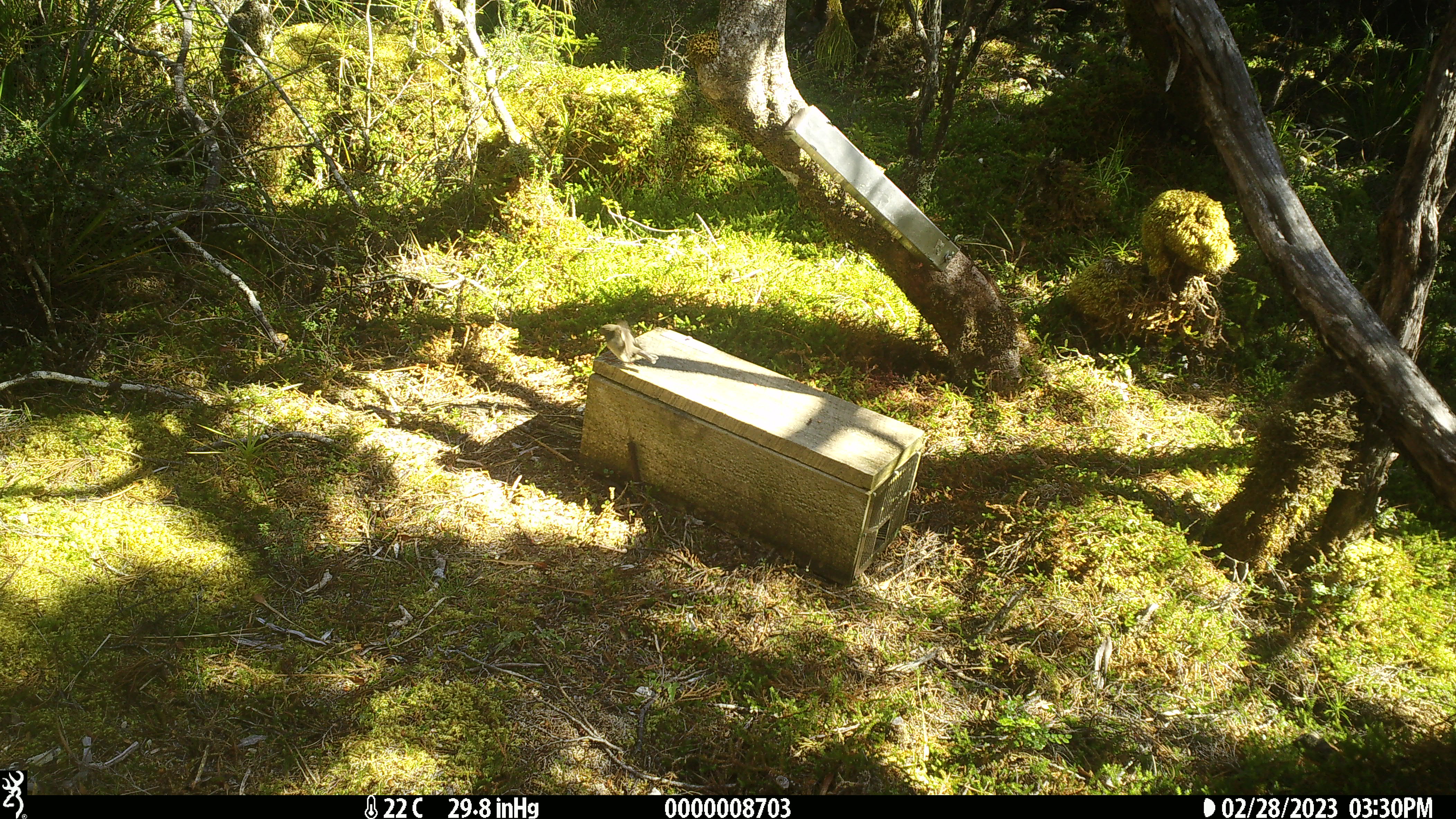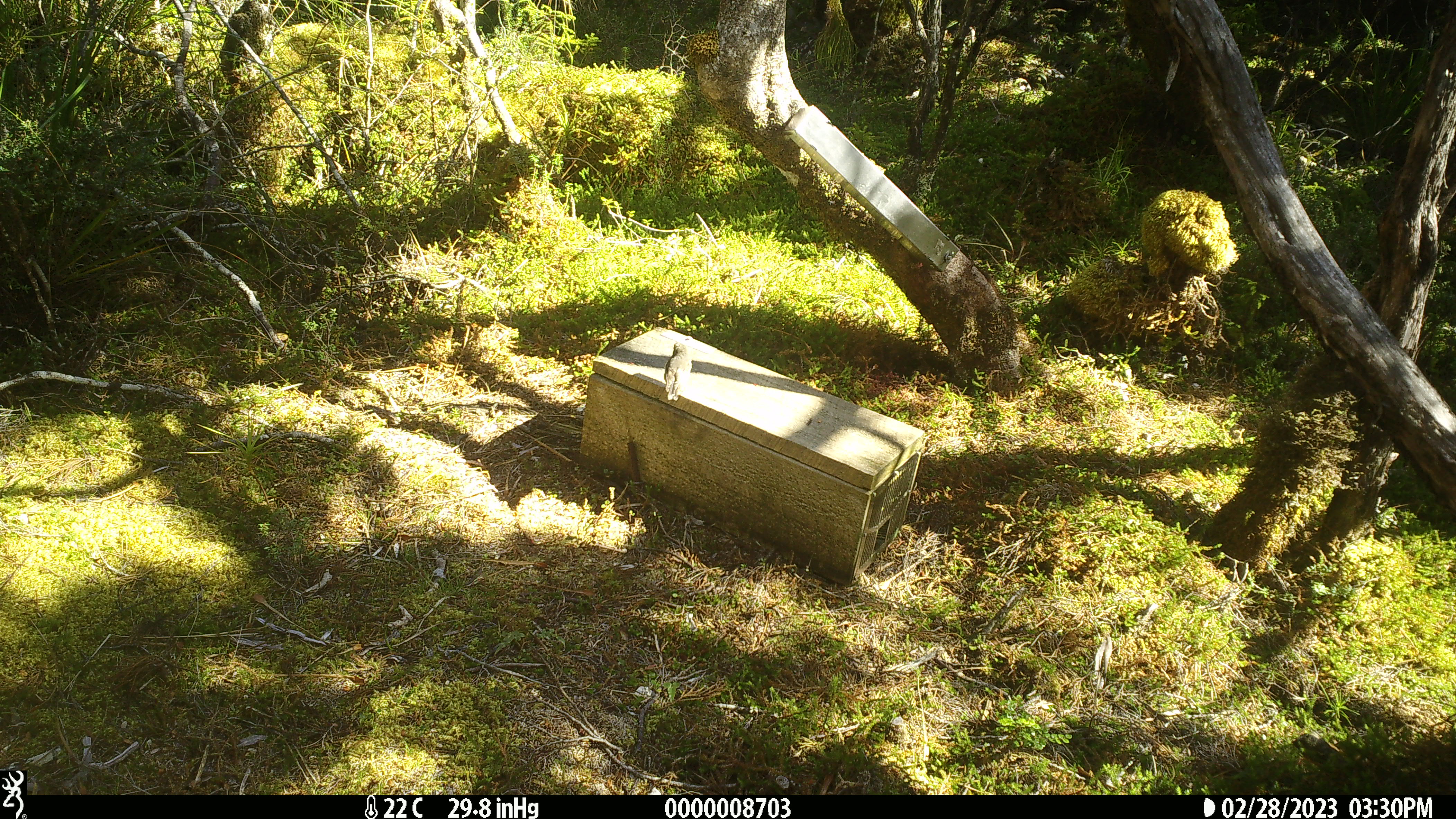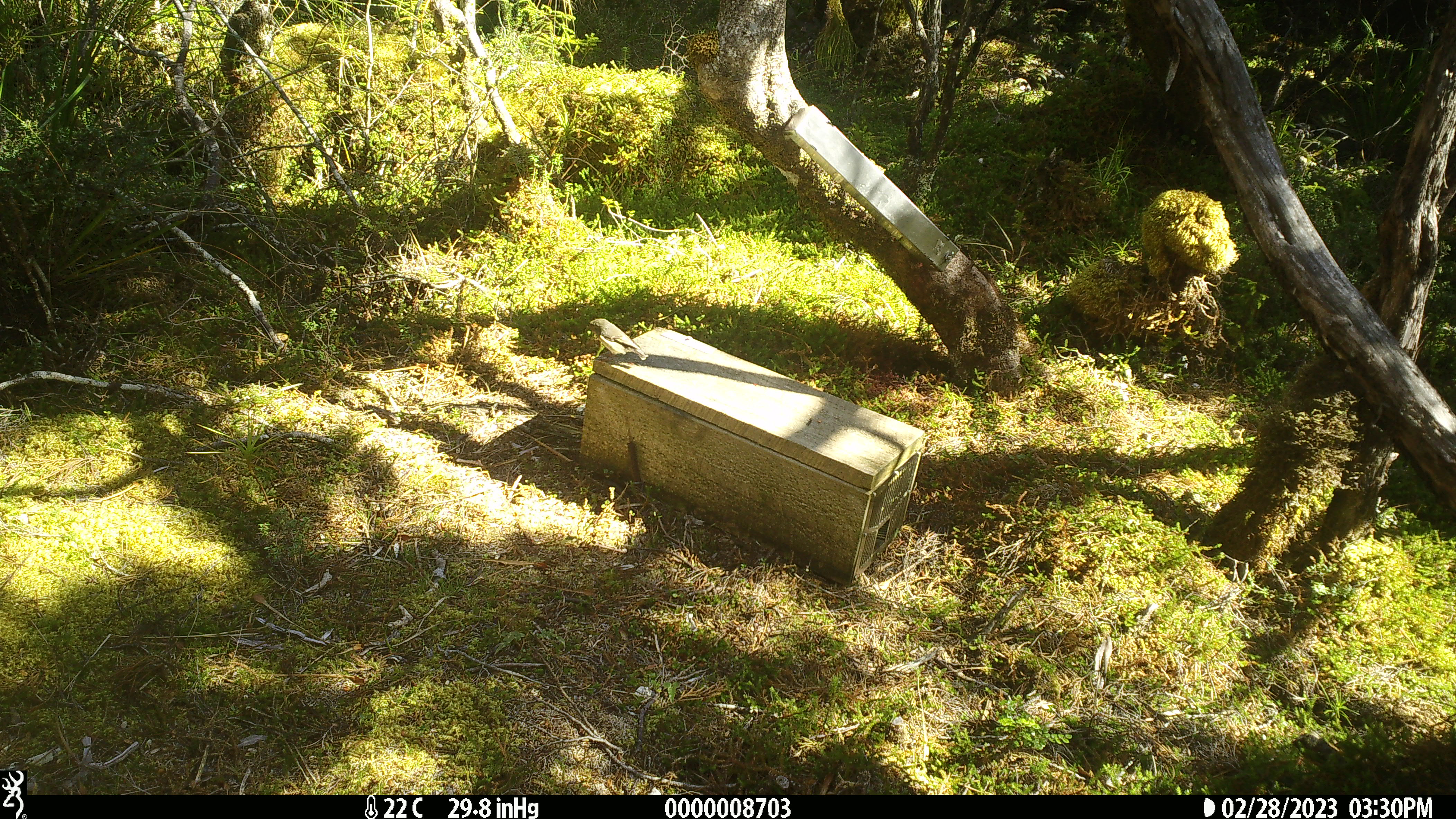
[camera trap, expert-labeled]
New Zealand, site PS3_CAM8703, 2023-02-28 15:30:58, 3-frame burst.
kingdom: Animalia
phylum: Chordata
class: Aves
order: Passeriformes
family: Petroicidae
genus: Petroica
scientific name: Petroica macrocephala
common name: tomtit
Tomtit (Petroica macrocephala).